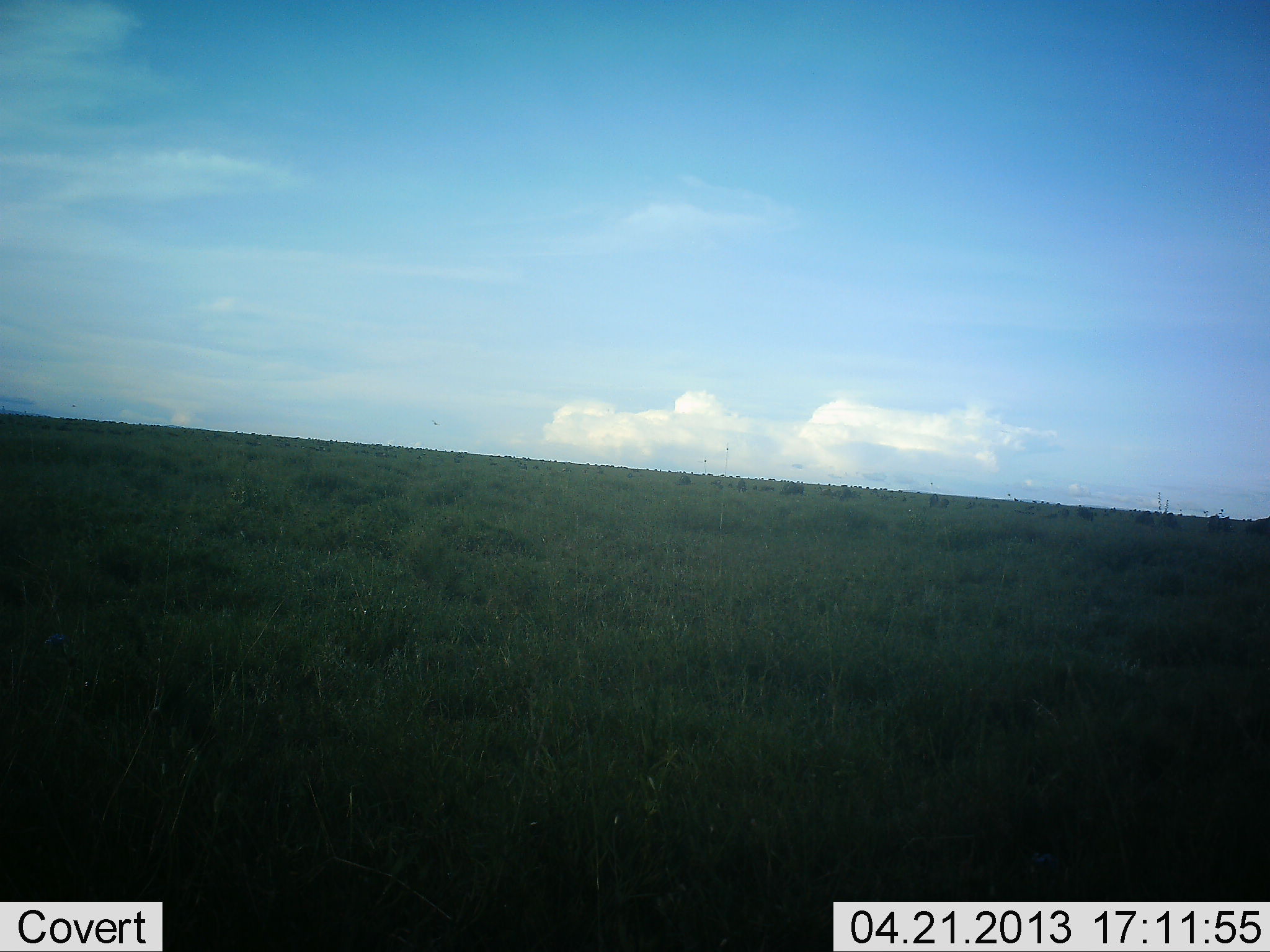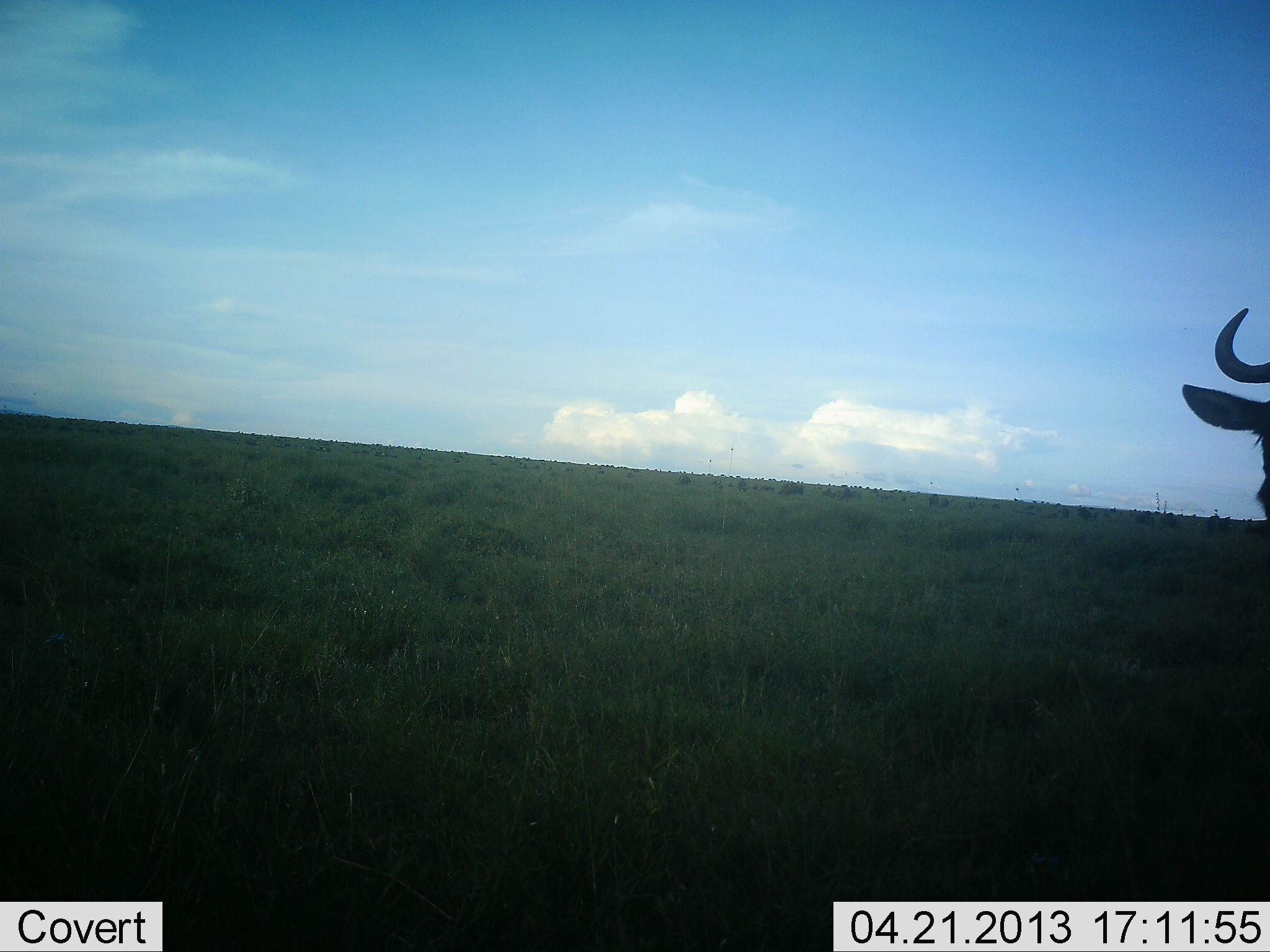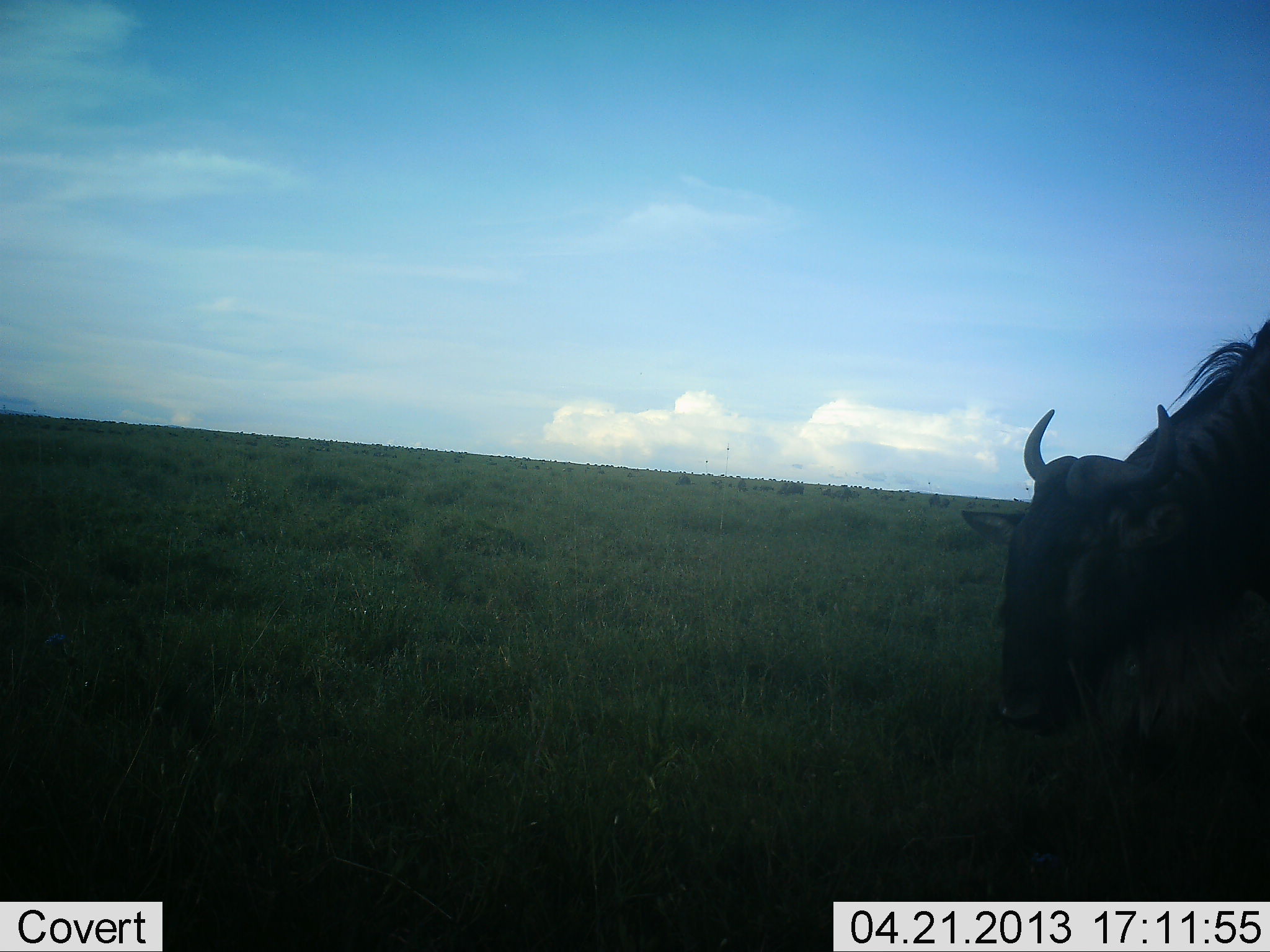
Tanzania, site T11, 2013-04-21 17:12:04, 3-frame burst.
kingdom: Animalia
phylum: Chordata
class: Mammalia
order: Artiodactyla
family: Bovidae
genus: Connochaetes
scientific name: Connochaetes taurinus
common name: blue wildebeest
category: wildebeest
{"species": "wildebeest (blue wildebeest) (Connochaetes taurinus)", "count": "1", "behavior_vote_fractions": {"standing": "26%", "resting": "0%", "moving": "60%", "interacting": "0%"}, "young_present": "0%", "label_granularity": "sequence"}